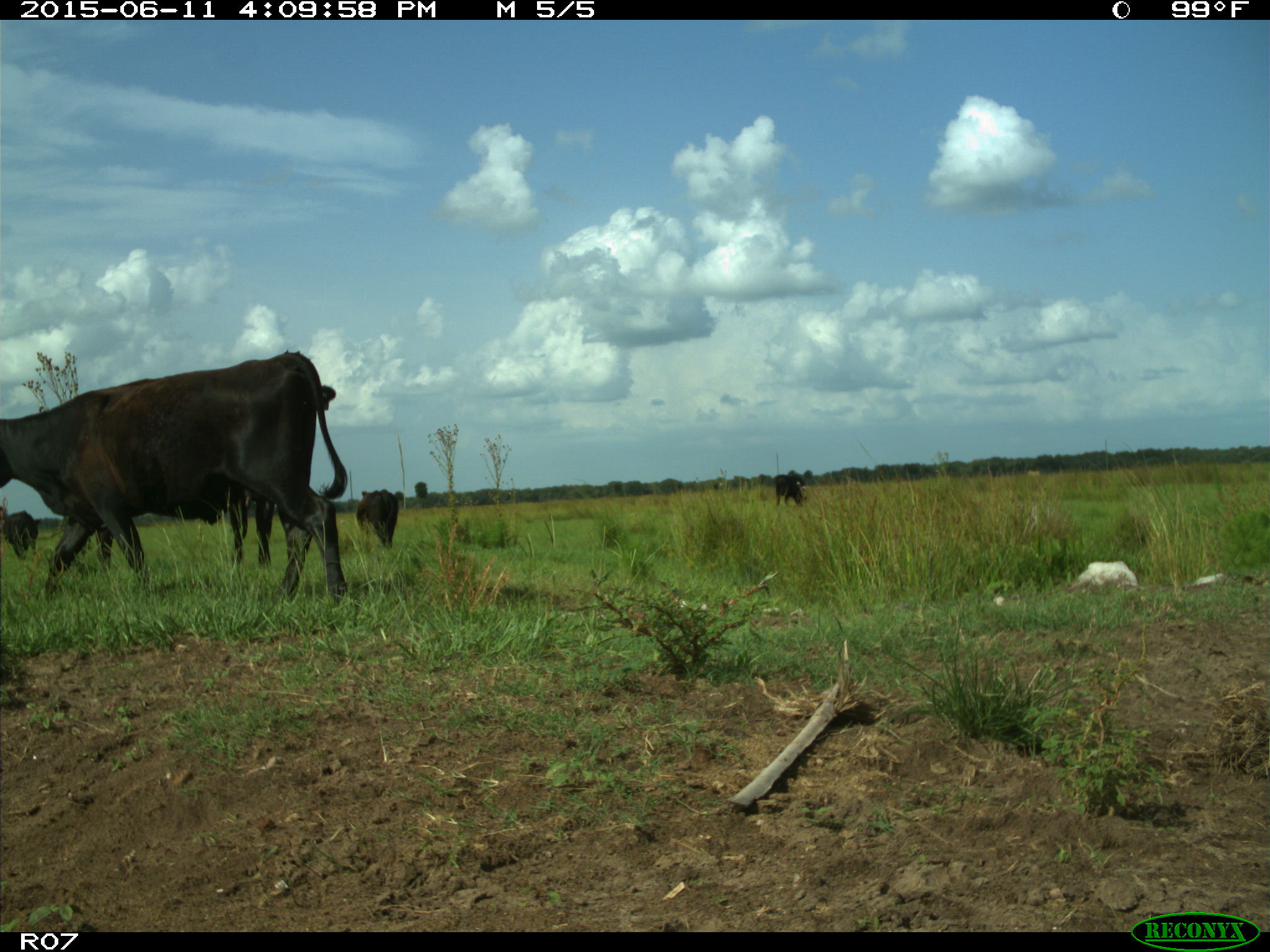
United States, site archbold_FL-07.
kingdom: Animalia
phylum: Chordata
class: Mammalia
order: Artiodactyla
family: Bovidae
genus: Bos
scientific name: Bos taurus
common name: domestic cow